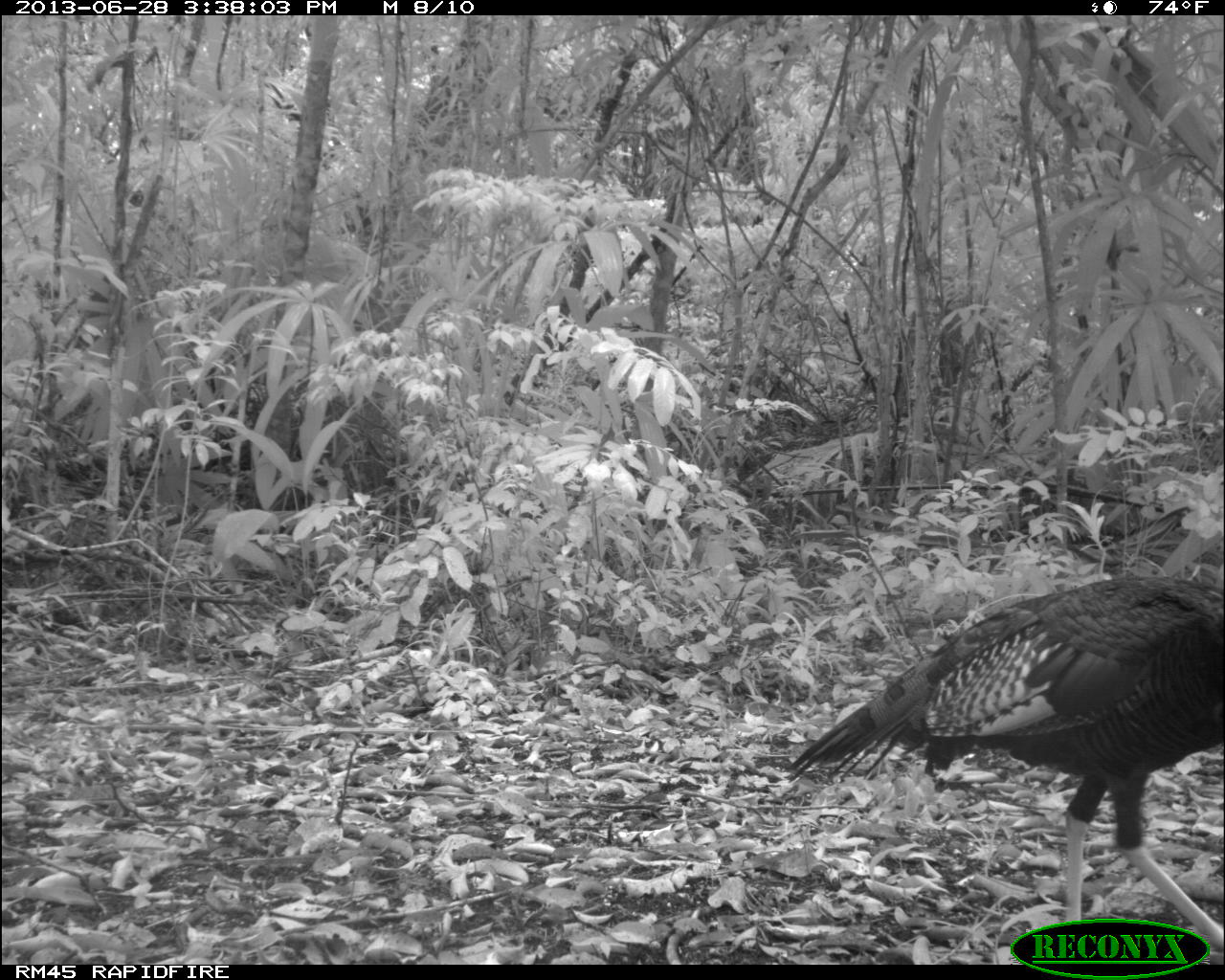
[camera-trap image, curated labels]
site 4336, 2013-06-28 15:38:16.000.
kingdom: Animalia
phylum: Chordata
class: Aves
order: Galliformes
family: Phasianidae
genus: Meleagris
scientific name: Meleagris ocellata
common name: ocellated turkey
Meleagris ocellata (ocellated turkey), count 1.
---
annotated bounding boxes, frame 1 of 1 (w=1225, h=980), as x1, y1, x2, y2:
meleagris ocellata: 783, 570, 1225, 966